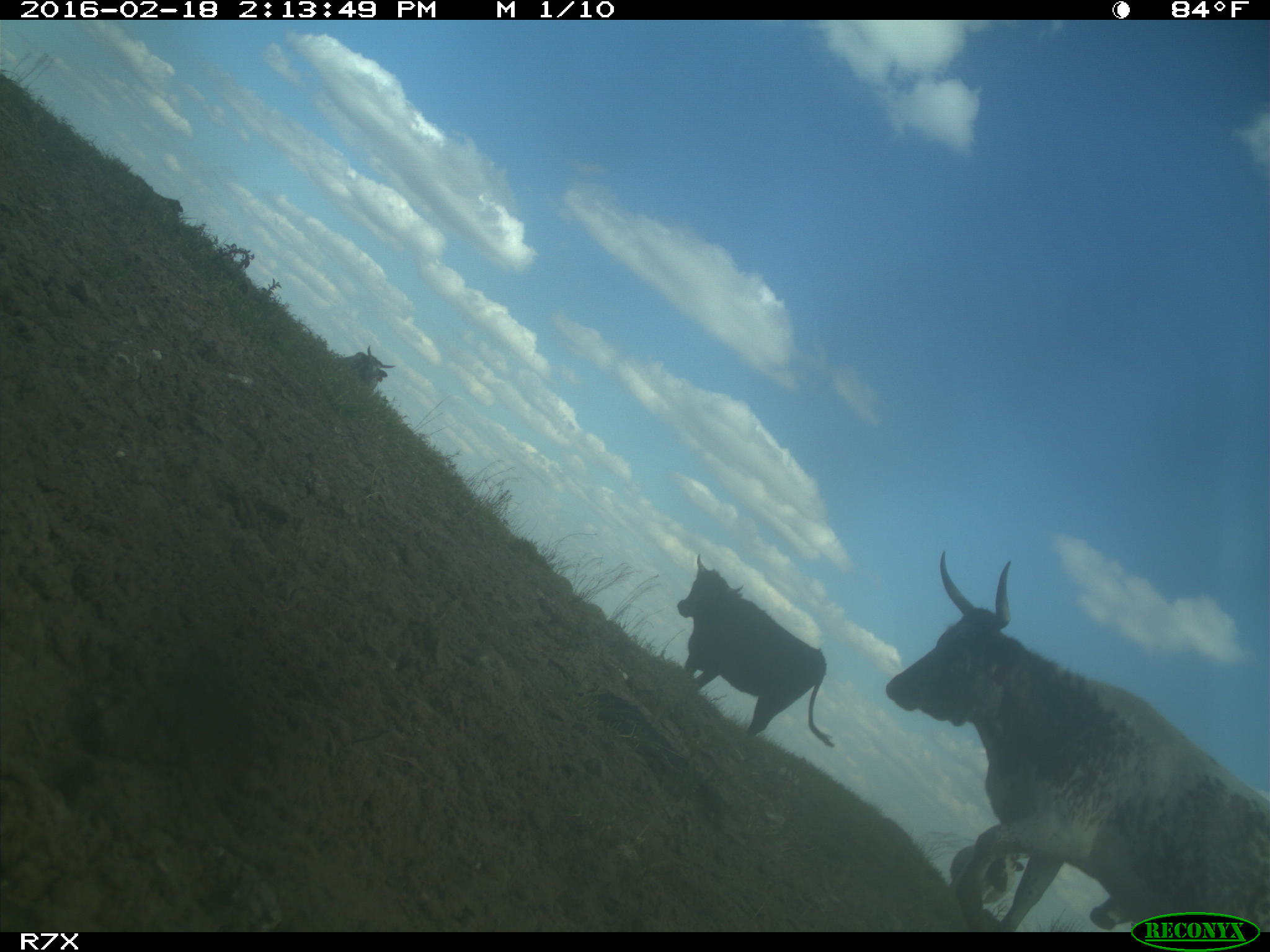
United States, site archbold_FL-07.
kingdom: Animalia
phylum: Chordata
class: Mammalia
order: Artiodactyla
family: Bovidae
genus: Bos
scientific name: Bos taurus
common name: domestic cow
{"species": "Bos taurus (domestic cow)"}